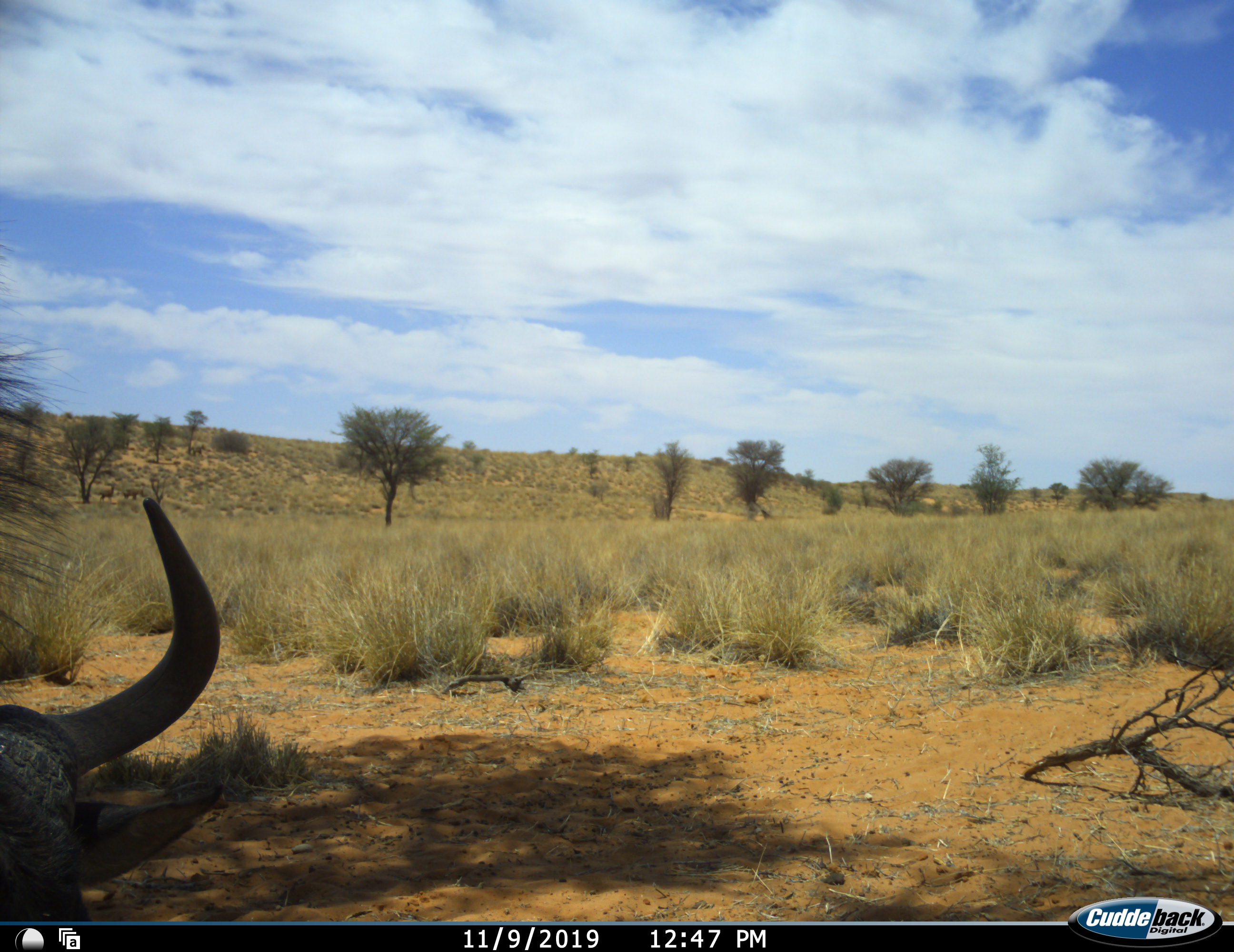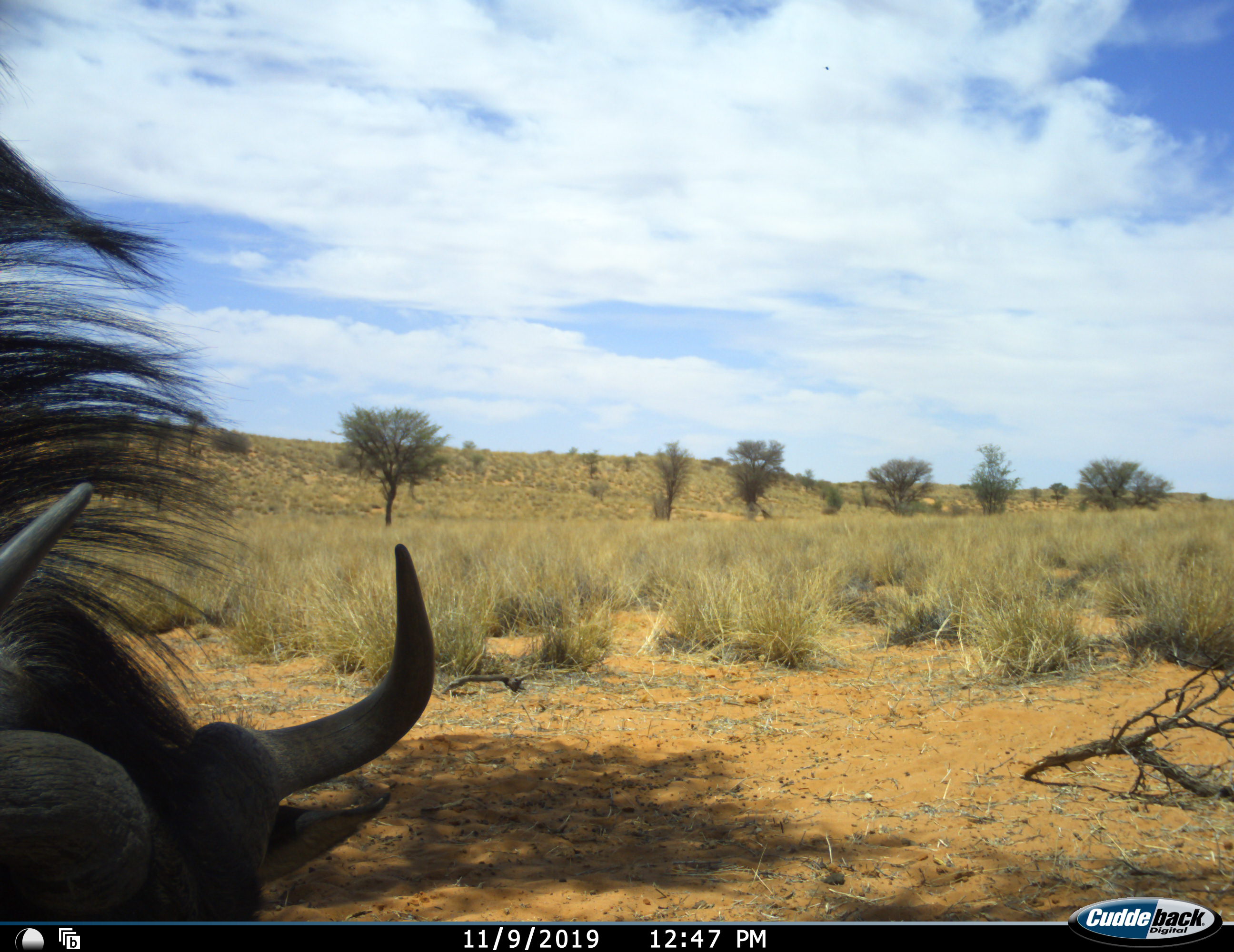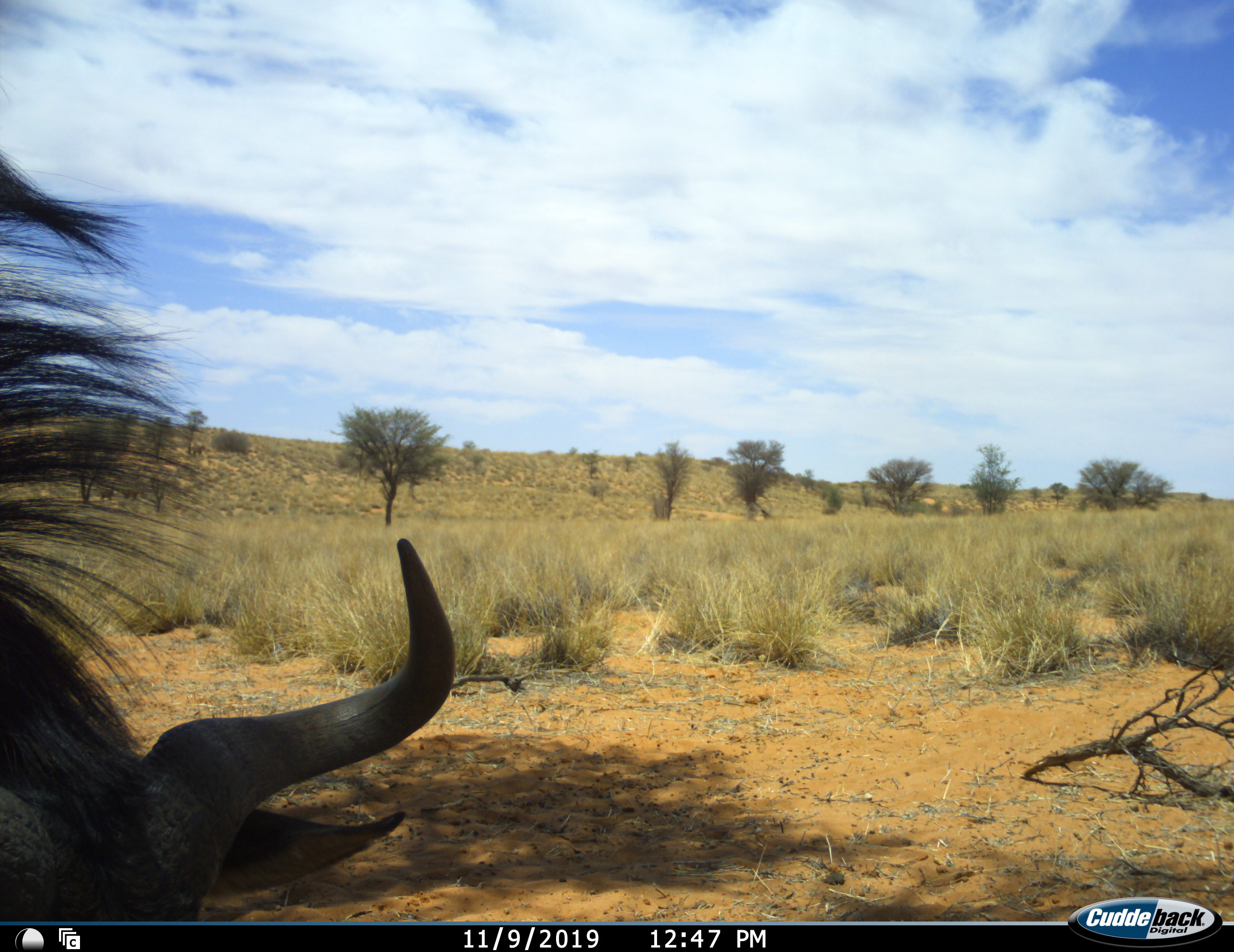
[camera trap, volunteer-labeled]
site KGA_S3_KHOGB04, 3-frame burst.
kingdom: Animalia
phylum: Chordata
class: Mammalia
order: Artiodactyla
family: Bovidae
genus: Connochaetes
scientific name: Connochaetes taurinus taurinus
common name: blue wildebeest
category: wildebeestblue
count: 1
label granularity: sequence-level